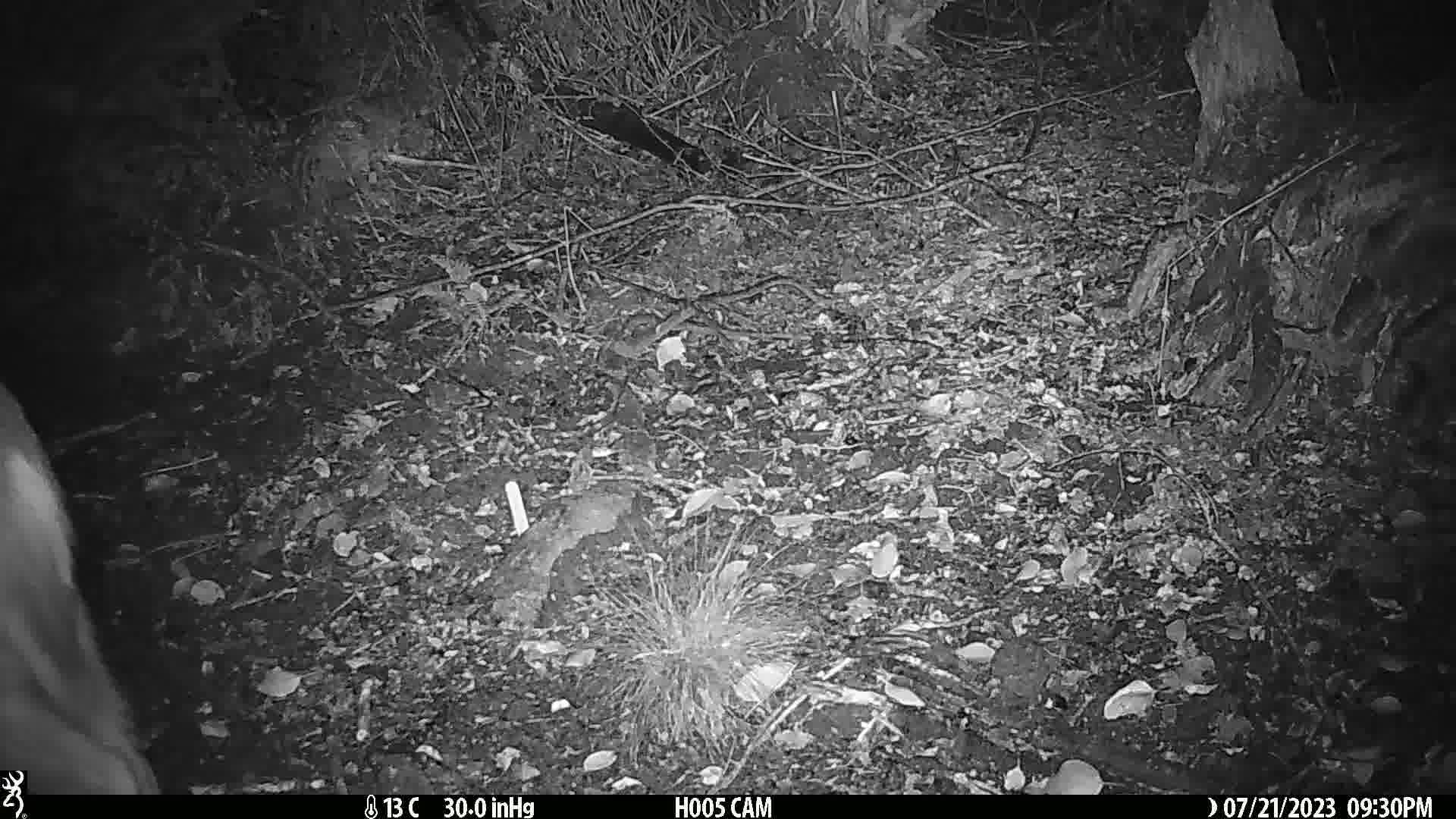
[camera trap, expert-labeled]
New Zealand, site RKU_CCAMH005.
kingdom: Animalia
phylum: Chordata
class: Mammalia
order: Artiodactyla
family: Cervidae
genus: Odocoileus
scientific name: Odocoileus virginianus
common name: white-tailed deer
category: white tailed deer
White tailed deer (white-tailed deer) (Odocoileus virginianus).